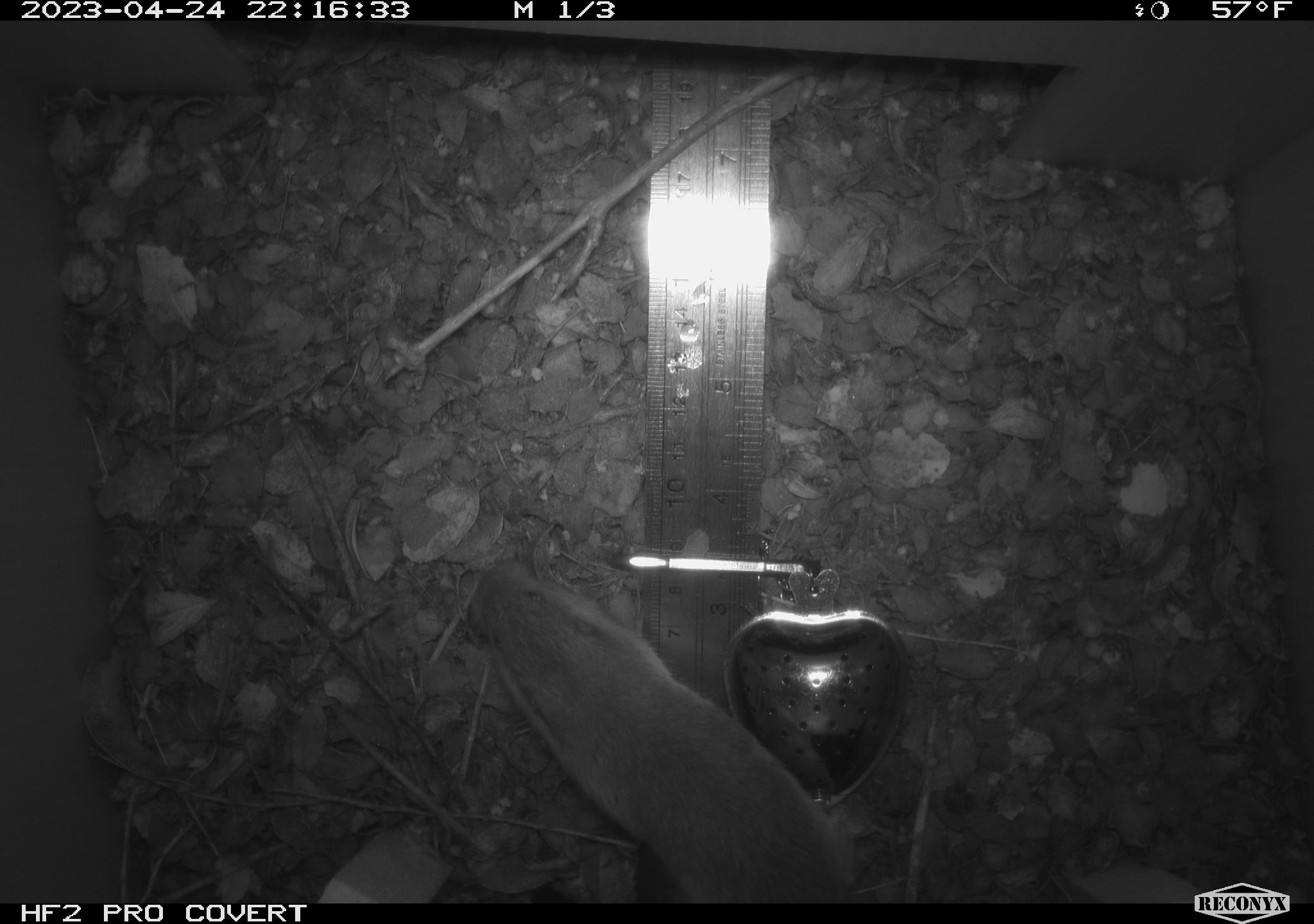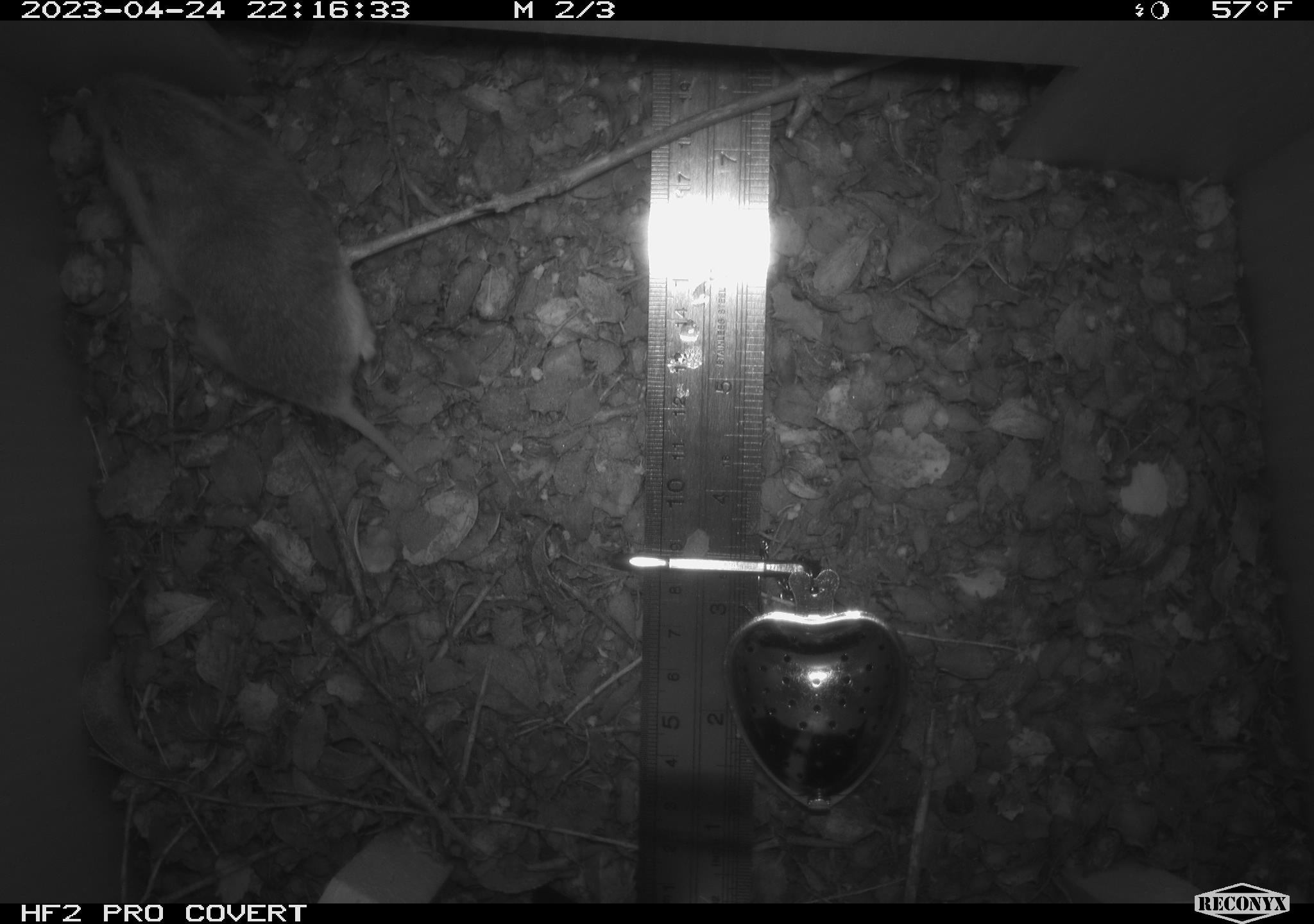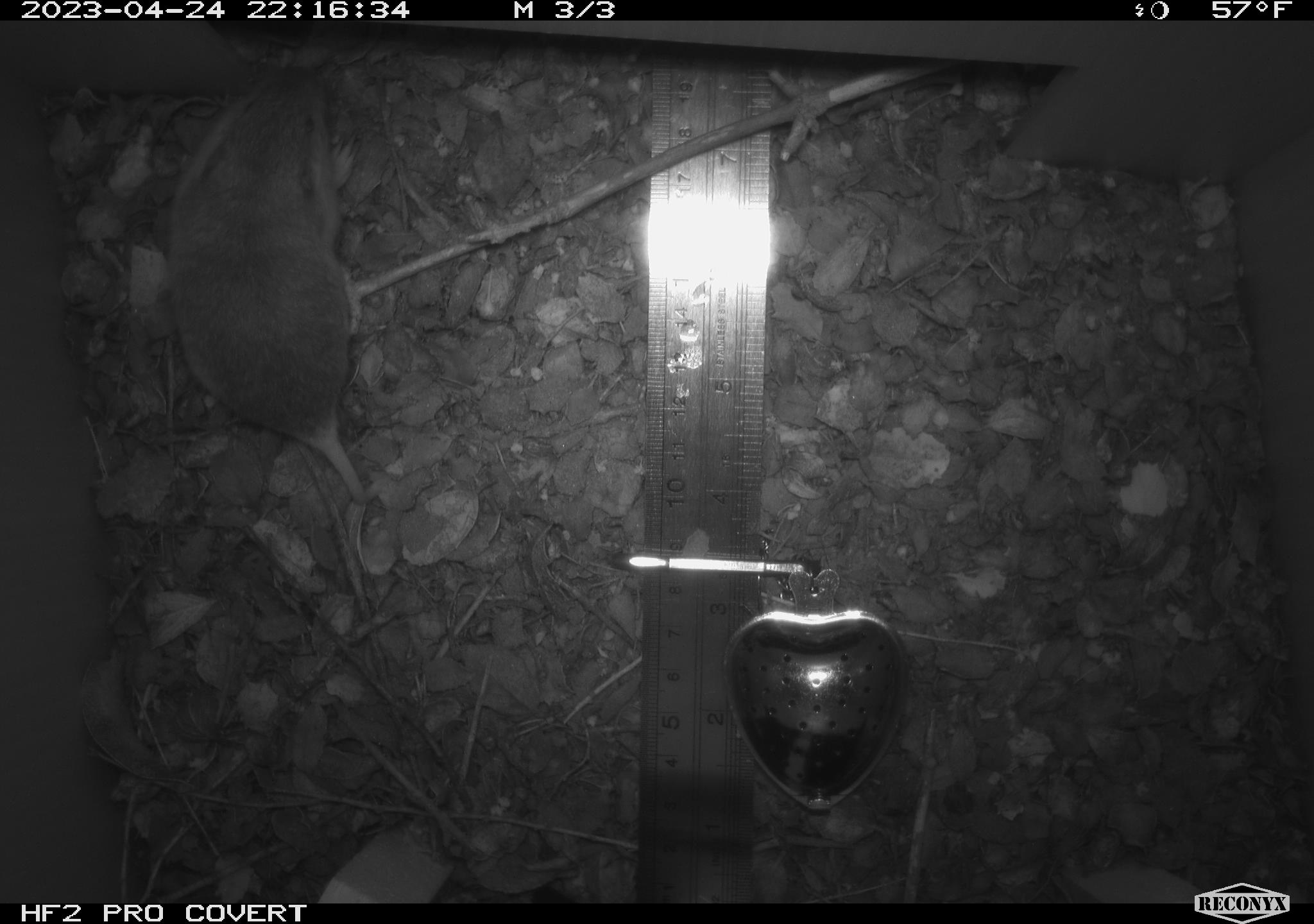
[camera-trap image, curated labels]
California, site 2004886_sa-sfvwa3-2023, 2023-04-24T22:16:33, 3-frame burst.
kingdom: Animalia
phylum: Chordata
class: Mammalia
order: Rodentia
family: Geomyidae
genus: Megascapheus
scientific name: Megascapheus bottae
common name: botta's pocket gopher